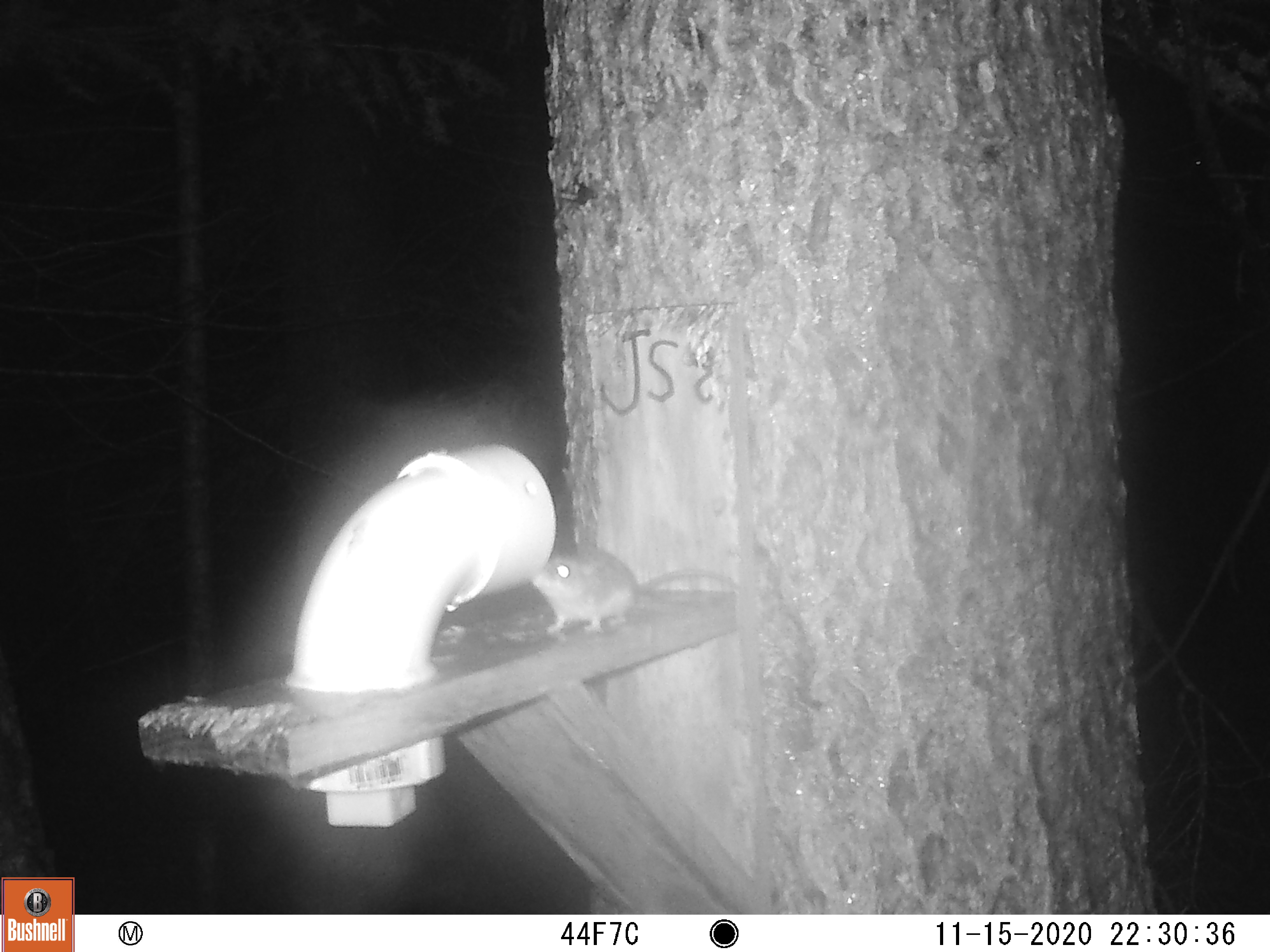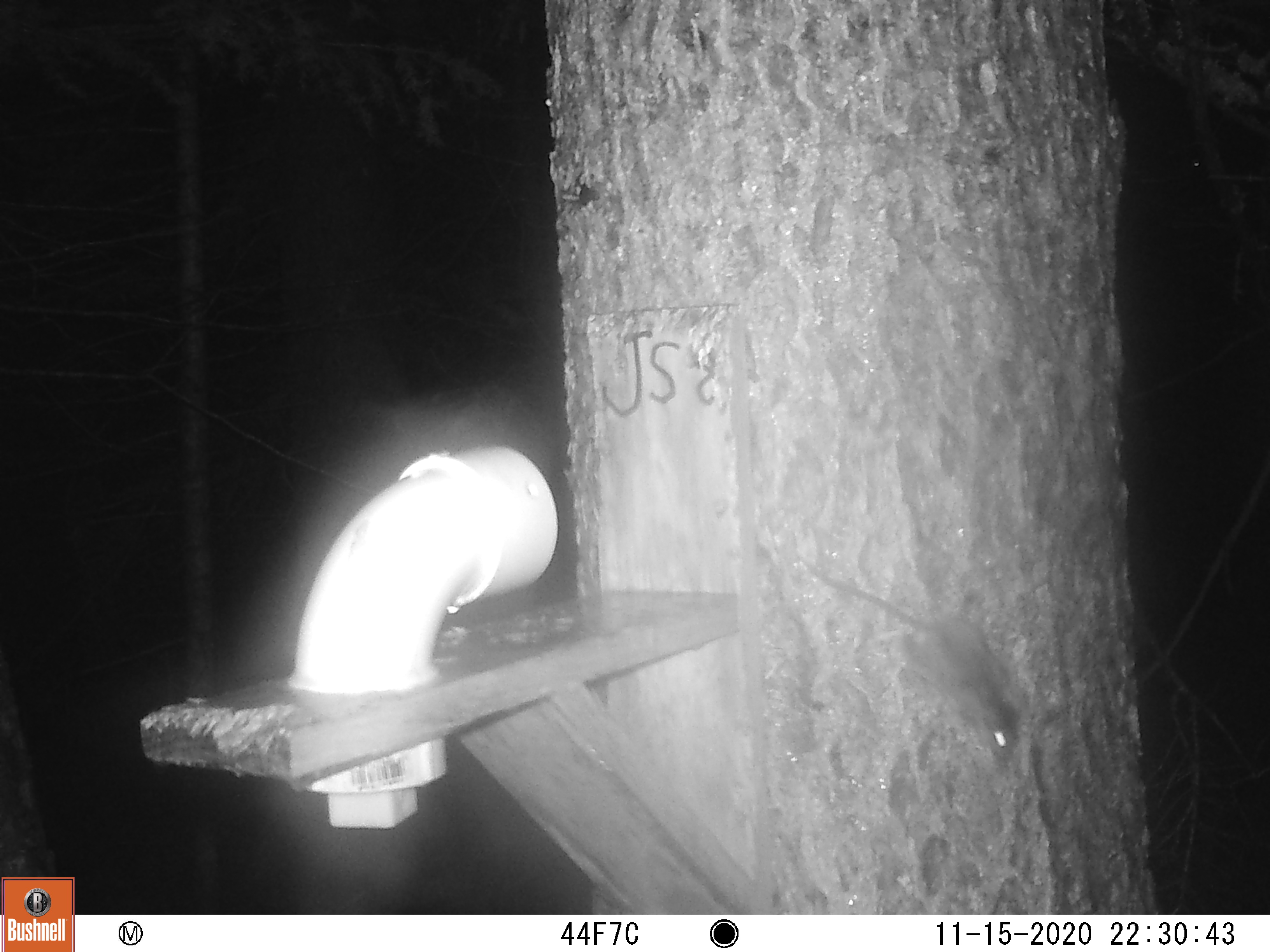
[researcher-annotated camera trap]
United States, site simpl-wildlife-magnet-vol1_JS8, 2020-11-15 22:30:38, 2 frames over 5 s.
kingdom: Animalia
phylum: Chordata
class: Mammalia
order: Rodentia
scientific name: Rodentia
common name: mouse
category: mouse sp.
Mouse sp. (mouse) (Rodentia).